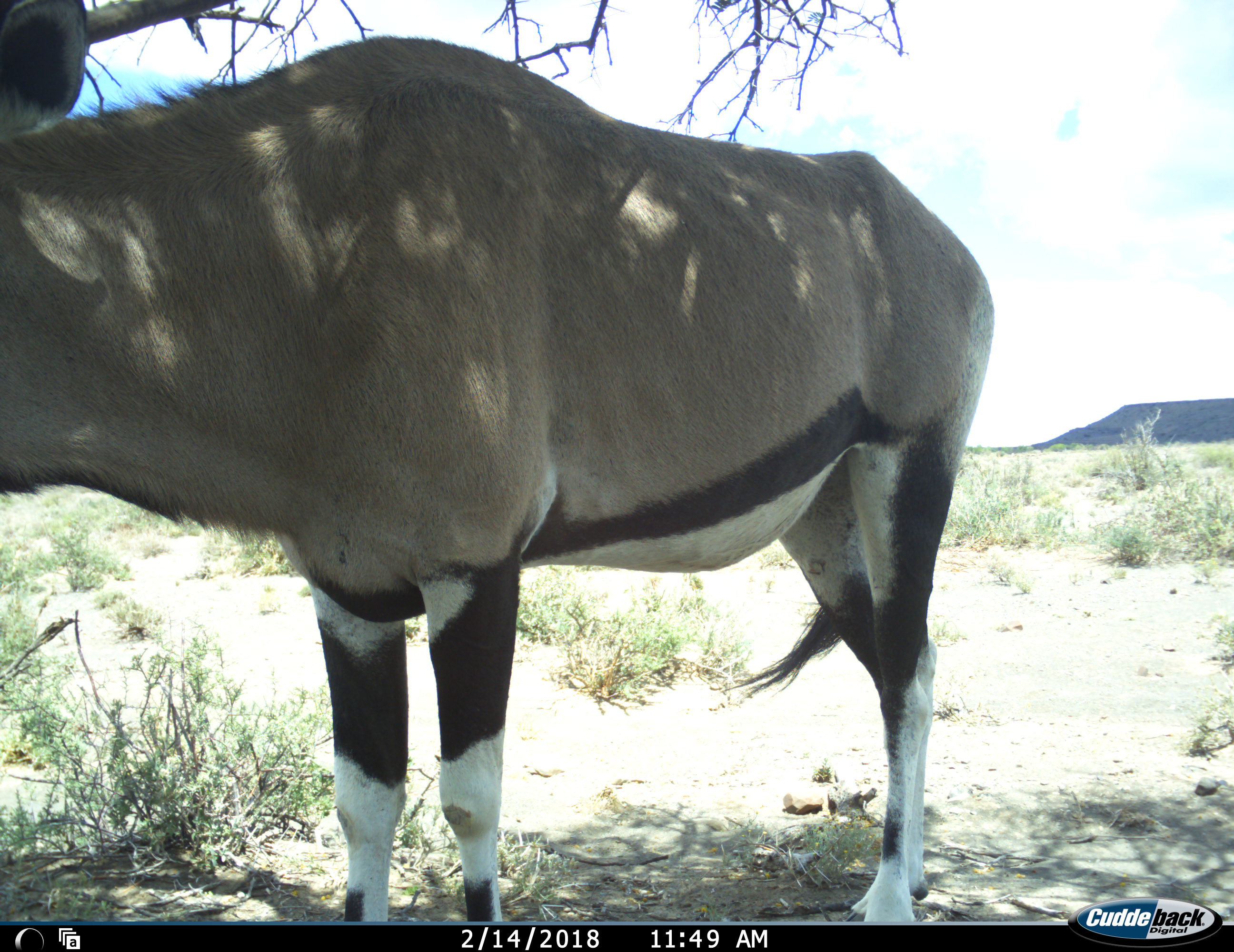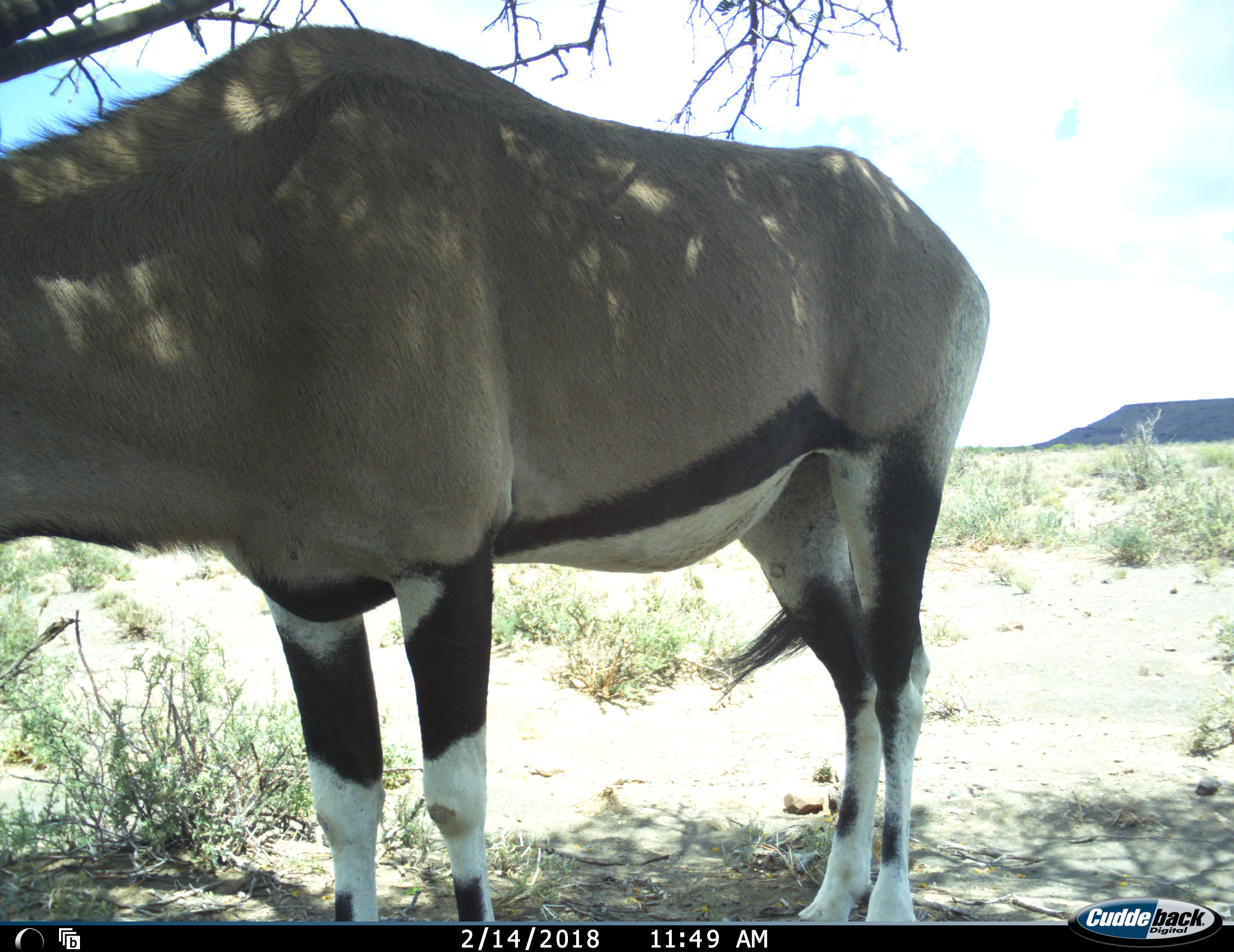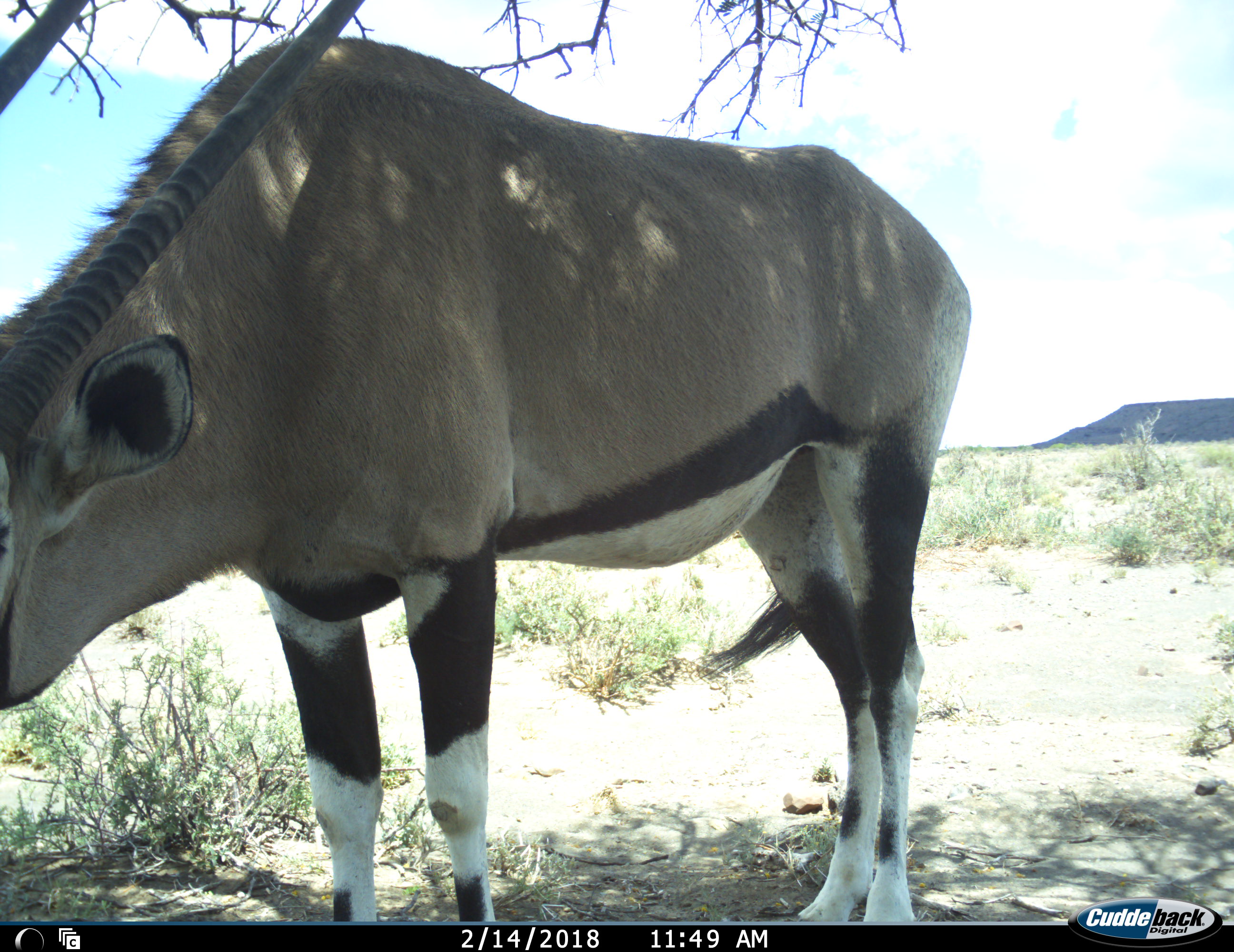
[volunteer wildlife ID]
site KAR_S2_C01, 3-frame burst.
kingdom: Animalia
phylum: Chordata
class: Mammalia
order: Artiodactyla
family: Bovidae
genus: Oryx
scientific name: Oryx gazella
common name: gemsbok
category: oryx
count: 1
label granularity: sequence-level